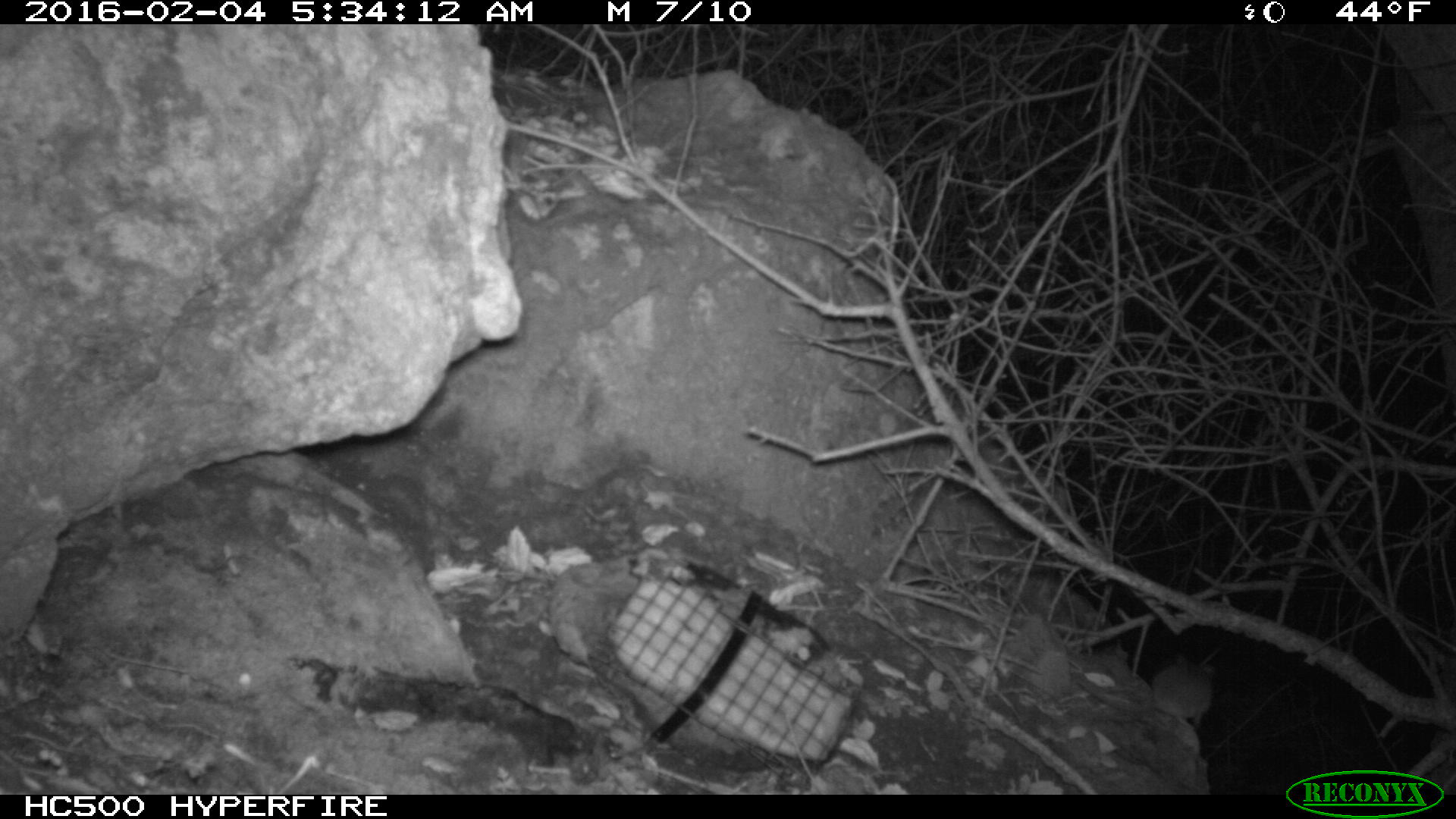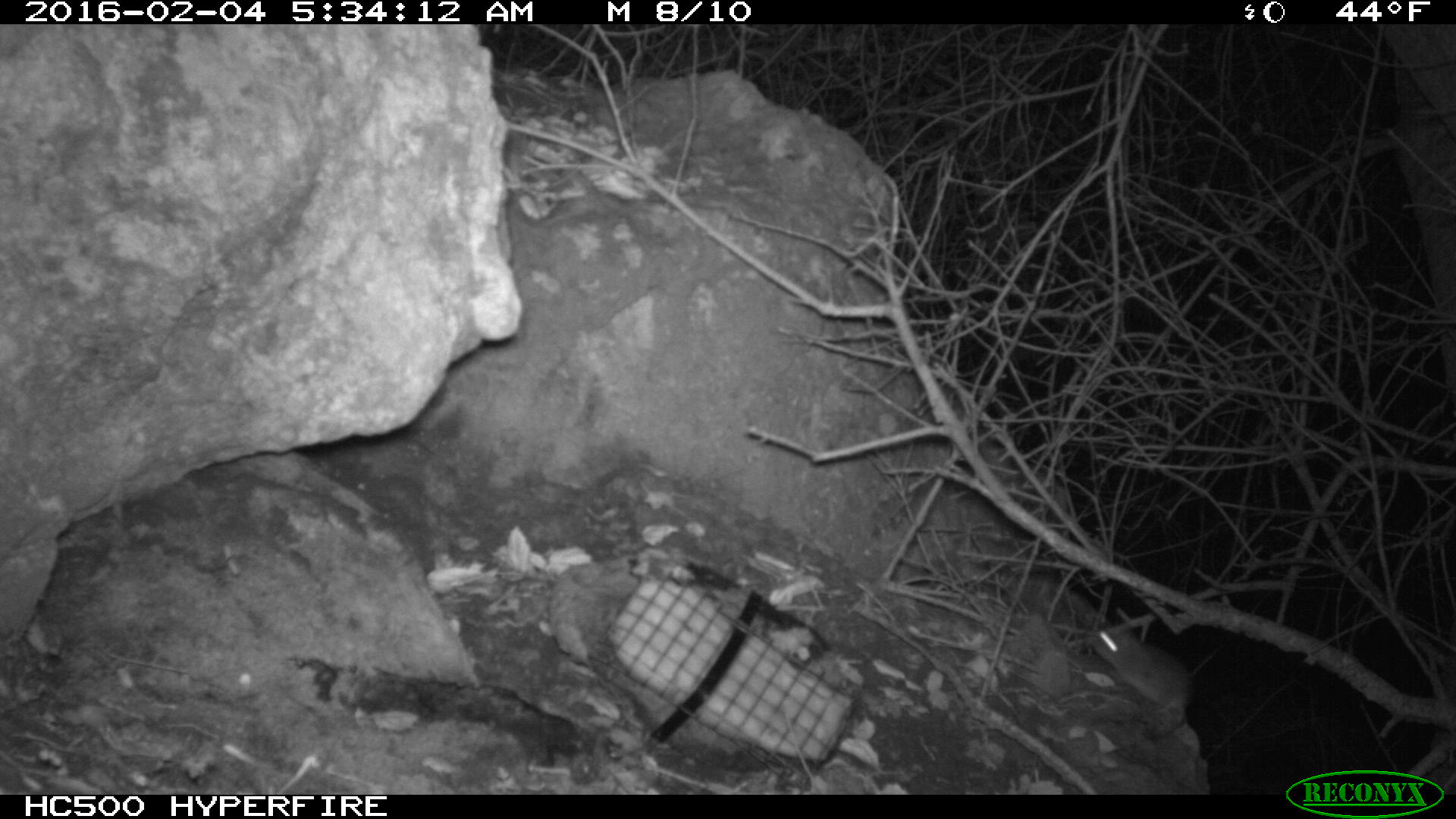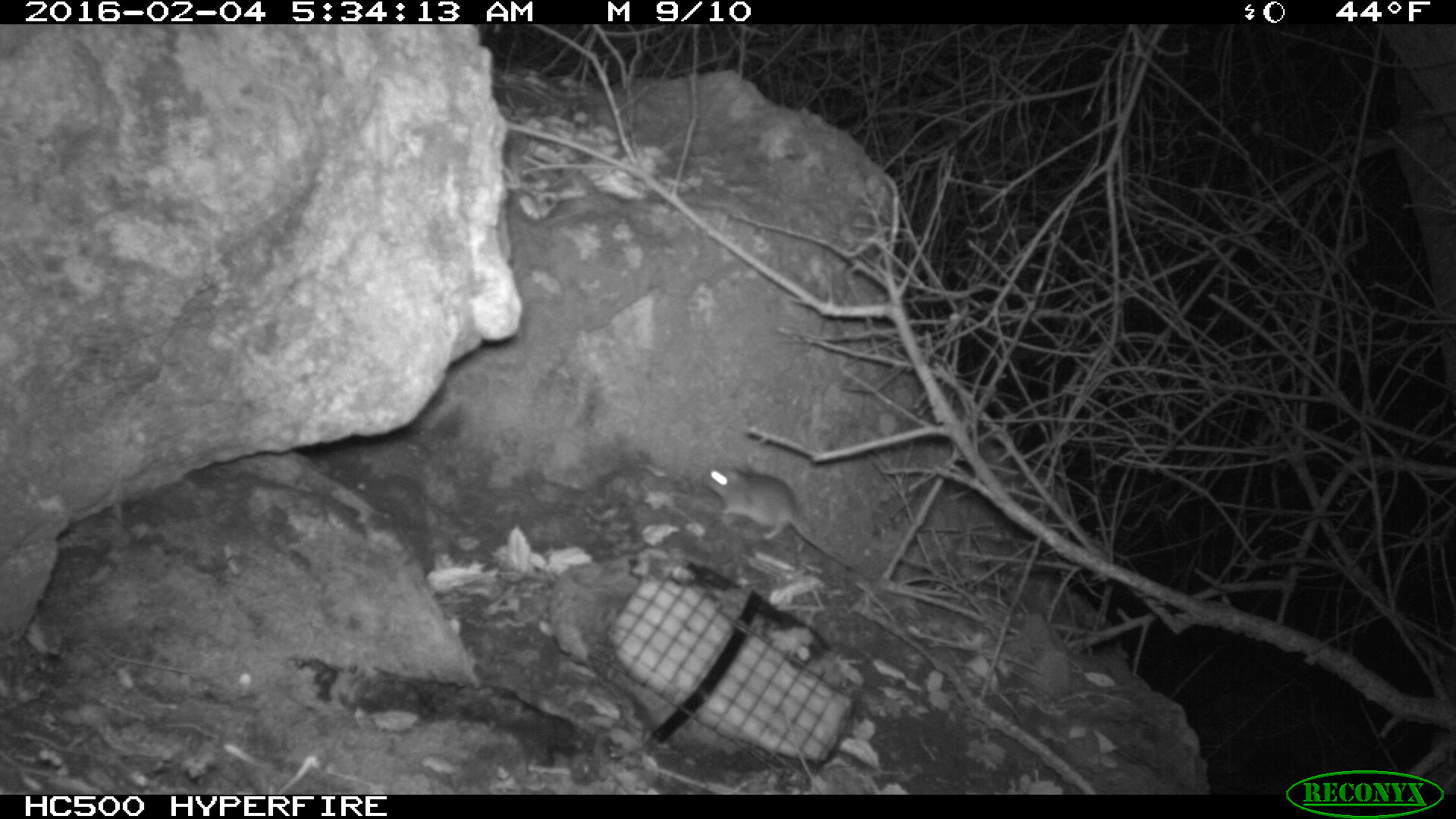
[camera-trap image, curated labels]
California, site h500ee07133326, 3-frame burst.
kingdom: Animalia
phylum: Chordata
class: Mammalia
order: Rodentia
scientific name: Rodentia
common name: rodent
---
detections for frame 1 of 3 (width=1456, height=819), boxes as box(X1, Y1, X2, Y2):
rodent: box(1150, 655, 1216, 729)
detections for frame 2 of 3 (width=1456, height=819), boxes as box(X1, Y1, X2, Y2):
rodent: box(1089, 626, 1193, 736)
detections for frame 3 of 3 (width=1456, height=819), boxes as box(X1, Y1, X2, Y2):
rodent: box(701, 464, 863, 576)